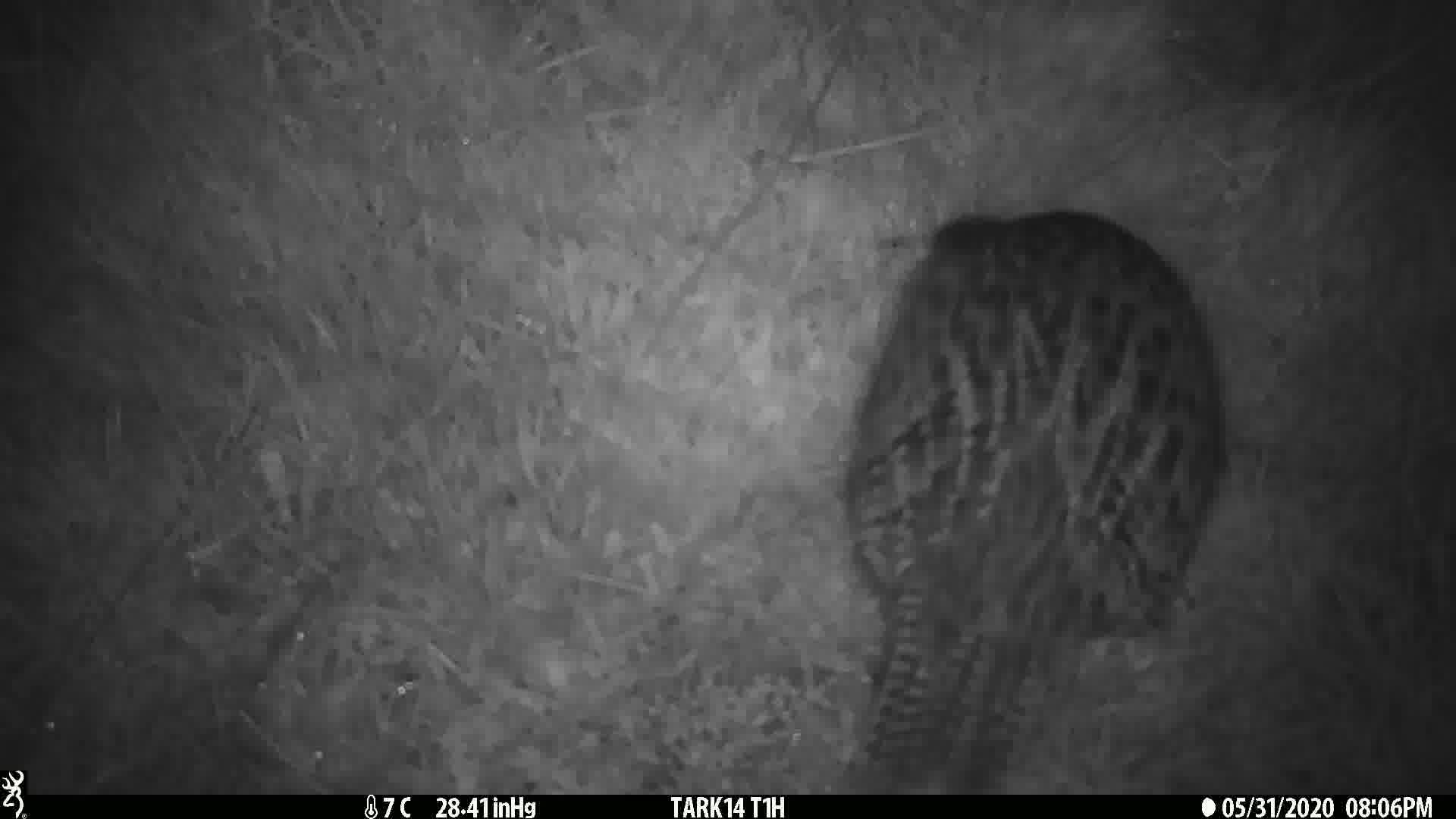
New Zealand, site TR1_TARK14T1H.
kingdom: Animalia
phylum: Chordata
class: Aves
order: Gruiformes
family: Rallidae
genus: Gallirallus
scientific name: Gallirallus australis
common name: weka